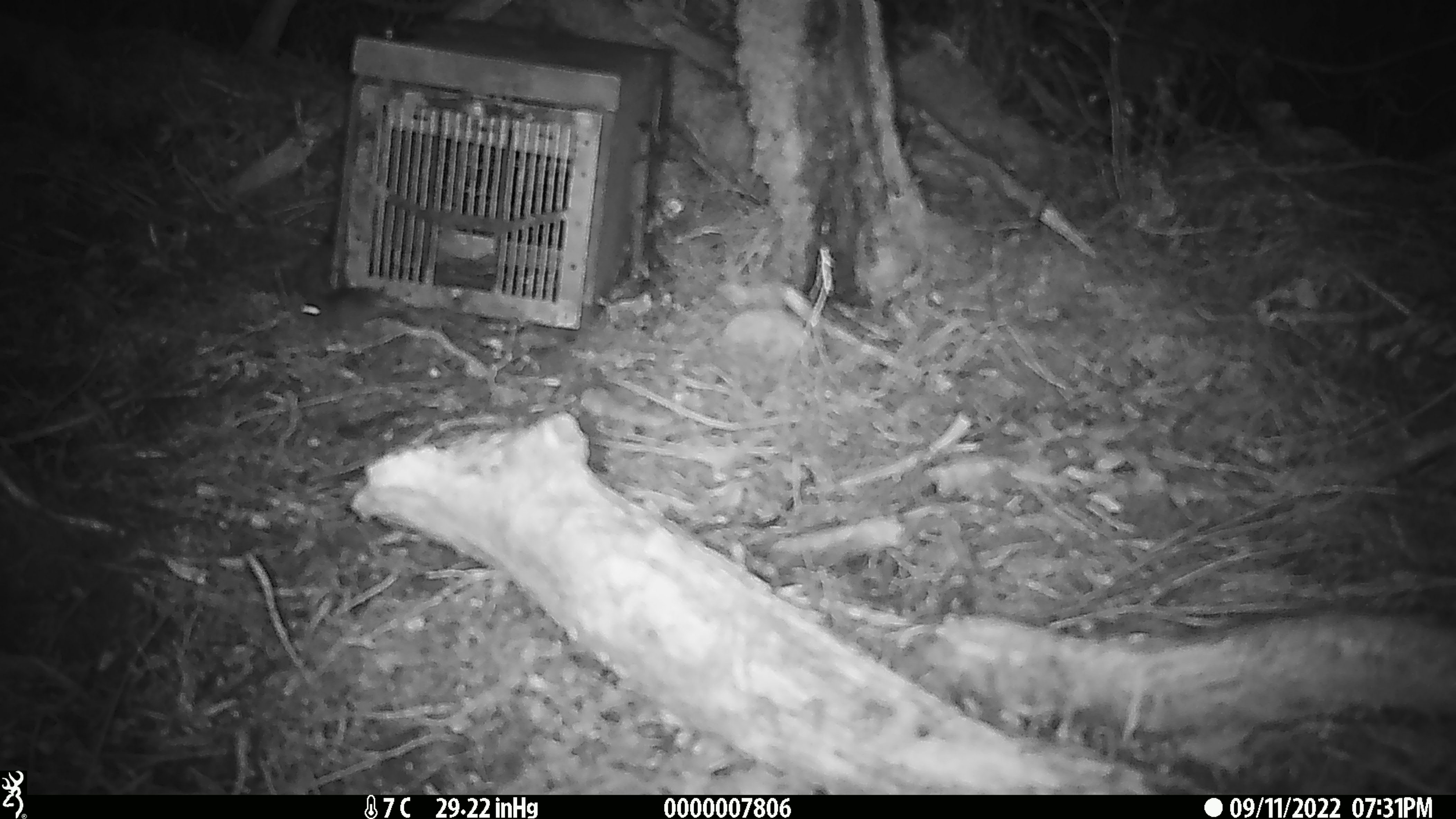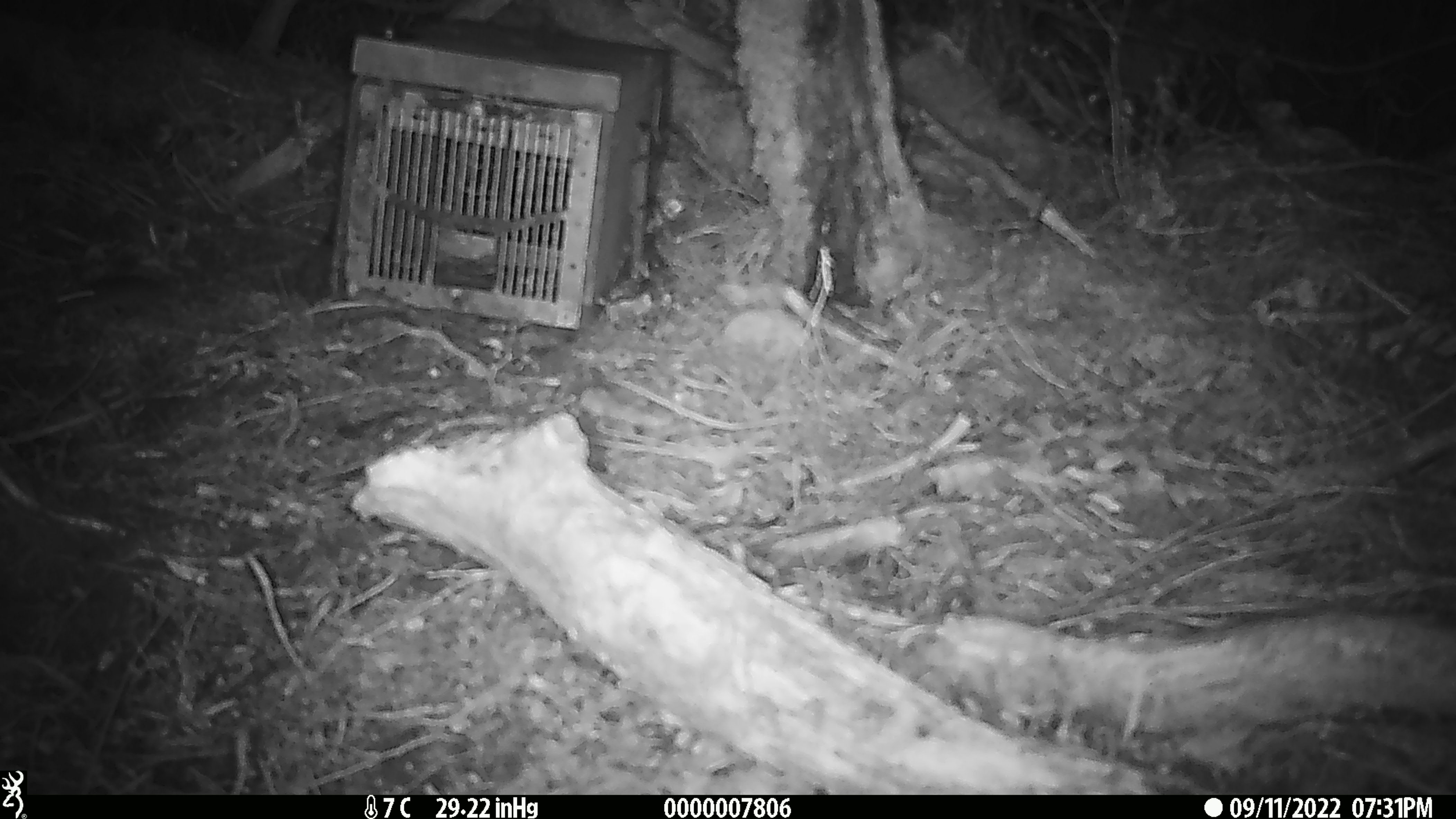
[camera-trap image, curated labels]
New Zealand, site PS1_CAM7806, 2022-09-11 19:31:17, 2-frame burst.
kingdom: Animalia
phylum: Chordata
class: Mammalia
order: Rodentia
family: Muridae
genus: Mus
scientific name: Mus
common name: mouse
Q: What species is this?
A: Mouse (Mus).